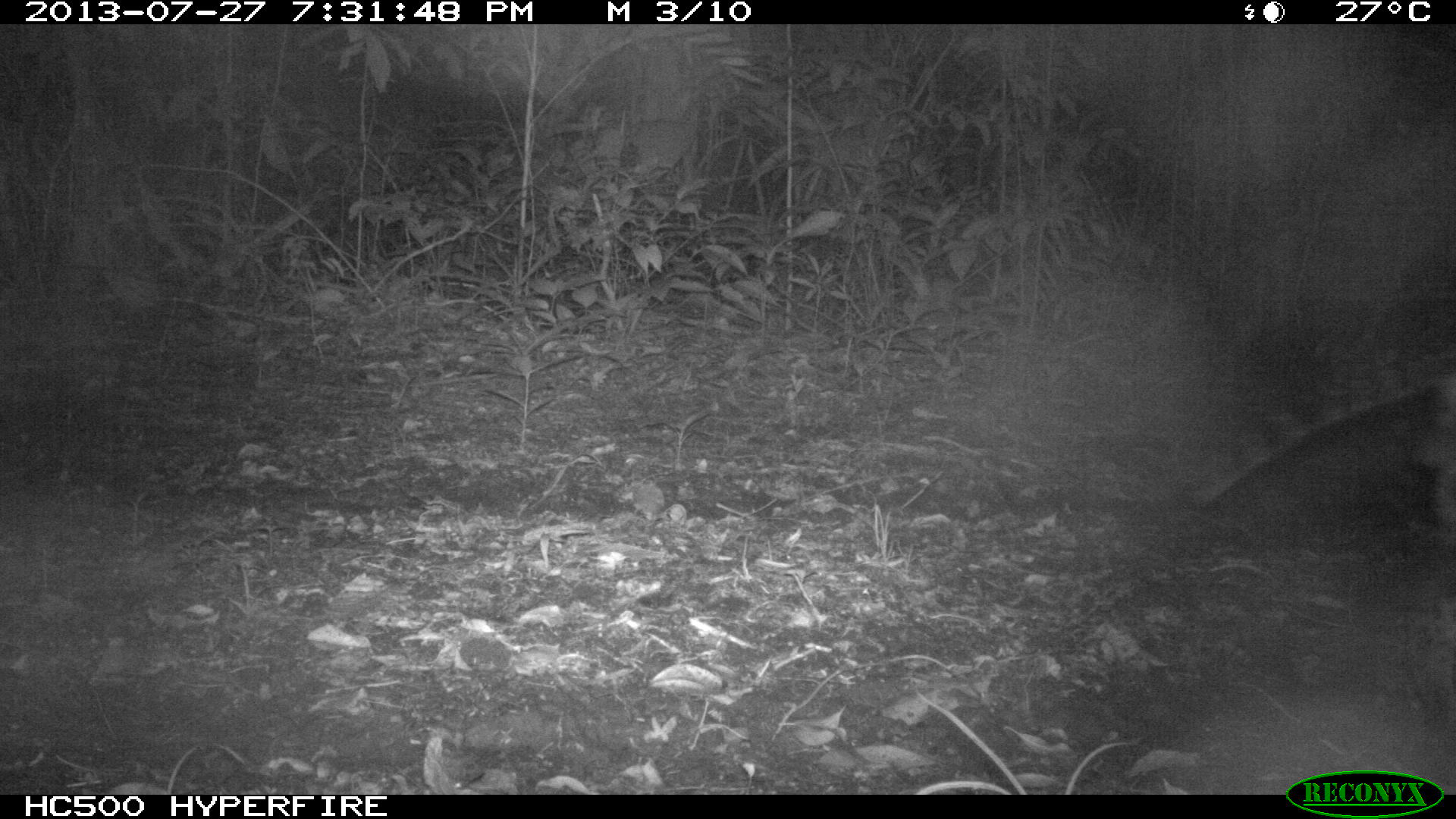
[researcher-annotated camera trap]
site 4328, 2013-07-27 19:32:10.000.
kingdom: Animalia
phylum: Chordata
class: Mammalia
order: Carnivora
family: Felidae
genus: Leopardus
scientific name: Leopardus pardalis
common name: ocelot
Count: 1.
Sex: male.